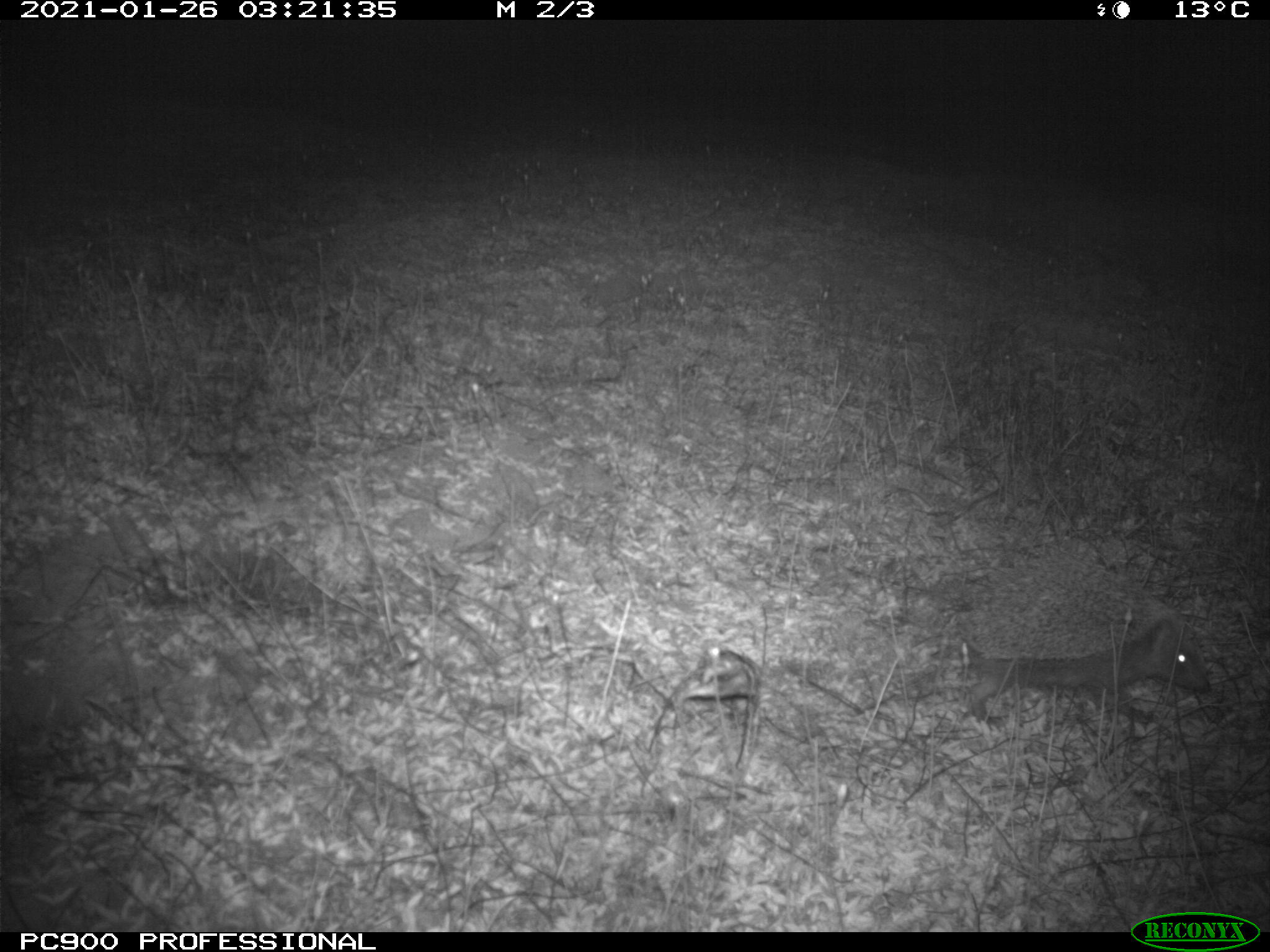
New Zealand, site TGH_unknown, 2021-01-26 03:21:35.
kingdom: Animalia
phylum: Chordata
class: Mammalia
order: Eulipotyphla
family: Erinaceidae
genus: Erinaceus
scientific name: Erinaceus europaeus europaeus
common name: european hedgehog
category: hedgehog